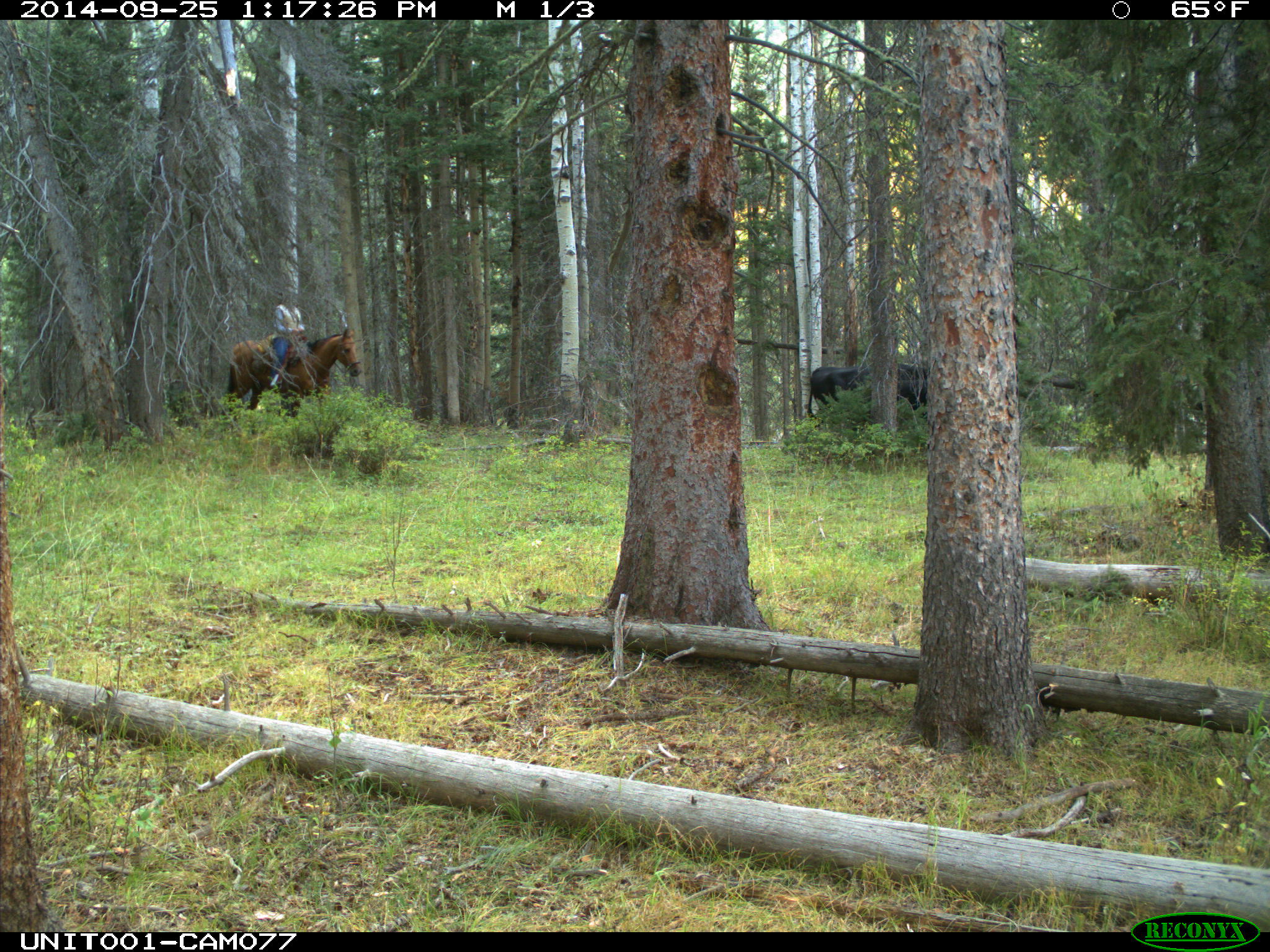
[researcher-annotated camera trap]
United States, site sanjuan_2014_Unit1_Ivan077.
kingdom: Animalia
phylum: Chordata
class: Mammalia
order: Perissodactyla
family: Equidae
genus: Equus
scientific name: Equus ferus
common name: wild horse